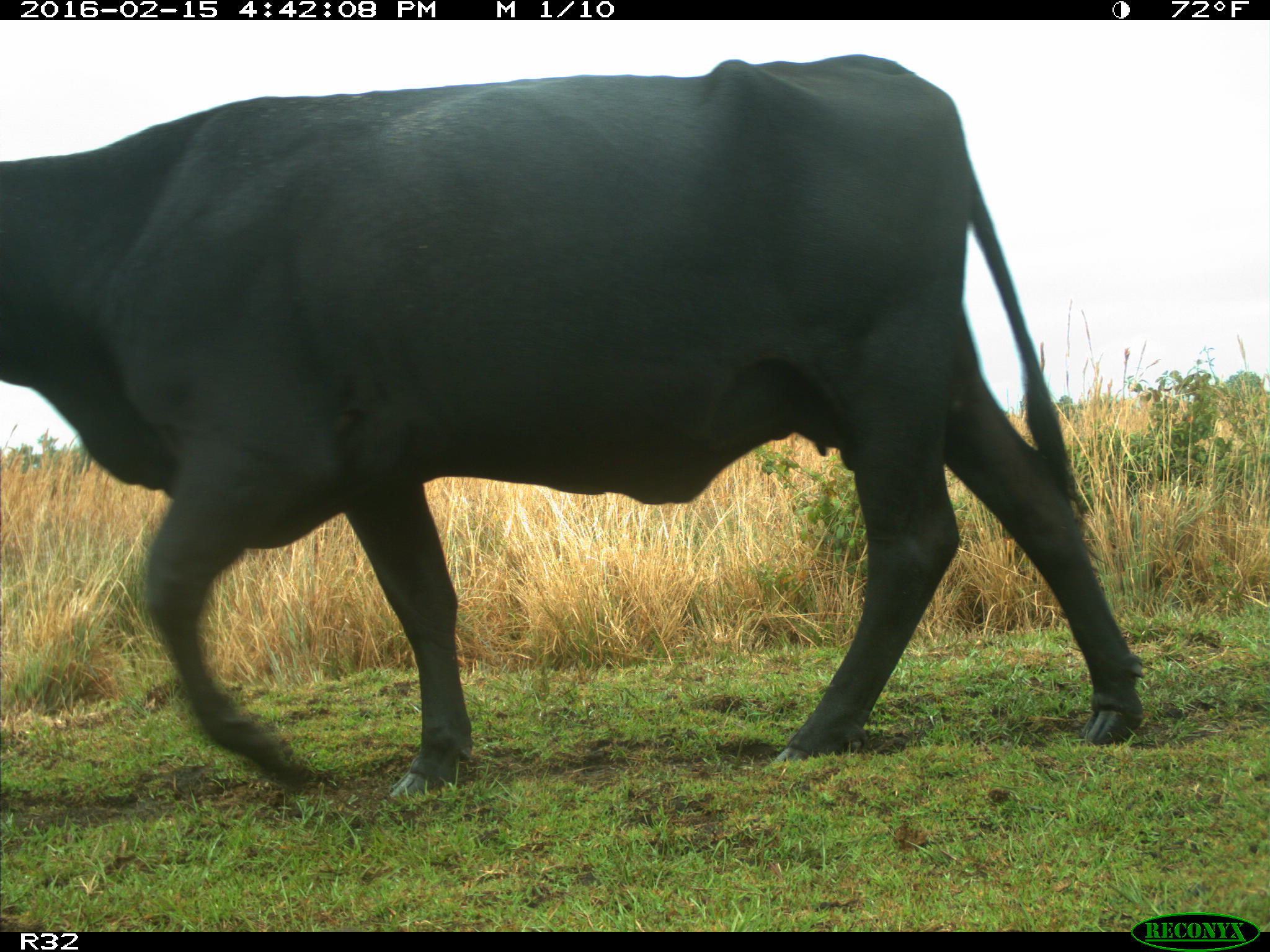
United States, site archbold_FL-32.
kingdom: Animalia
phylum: Chordata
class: Mammalia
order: Artiodactyla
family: Bovidae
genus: Bos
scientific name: Bos taurus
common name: domestic cow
Bos taurus (domestic cow).